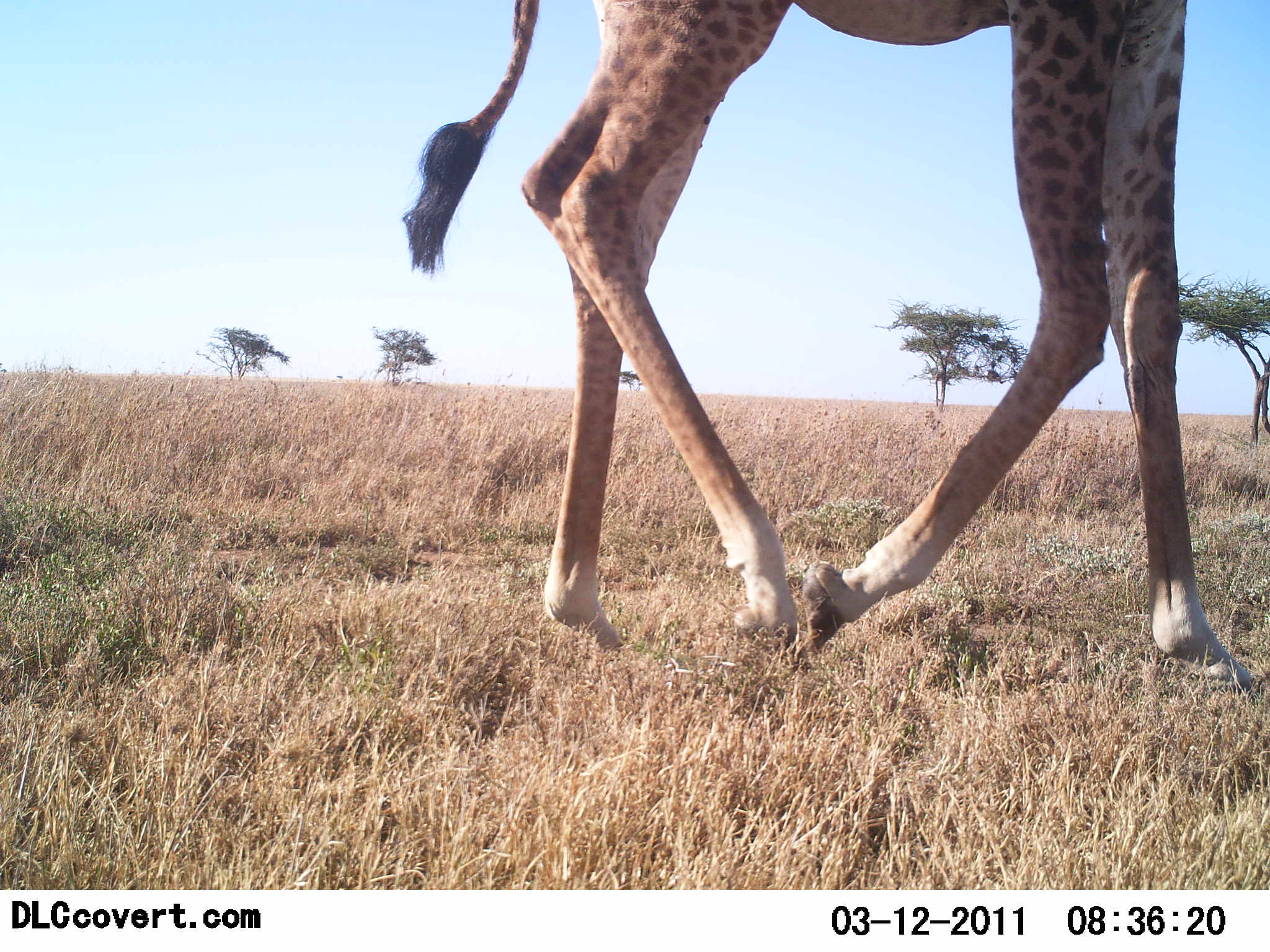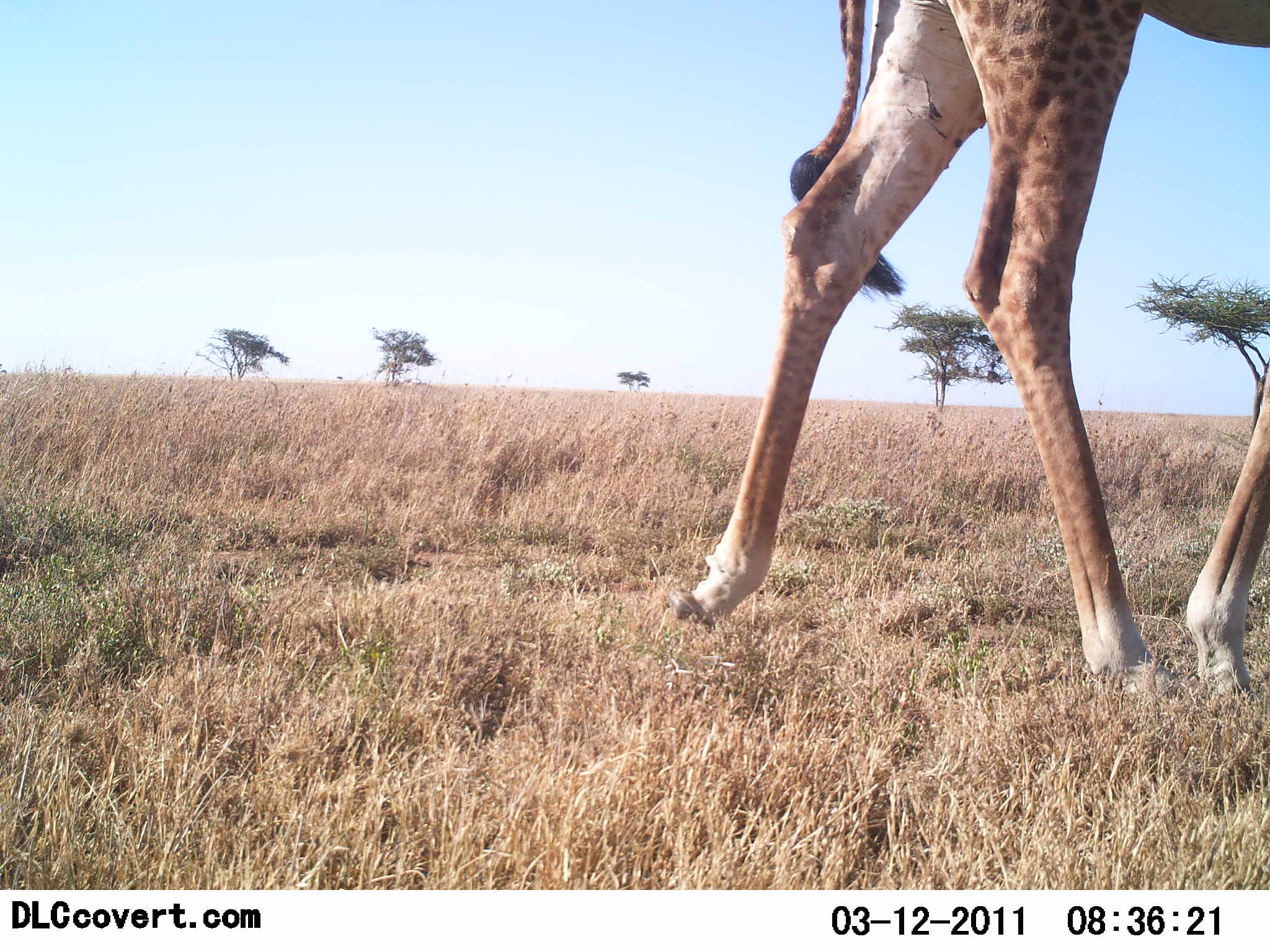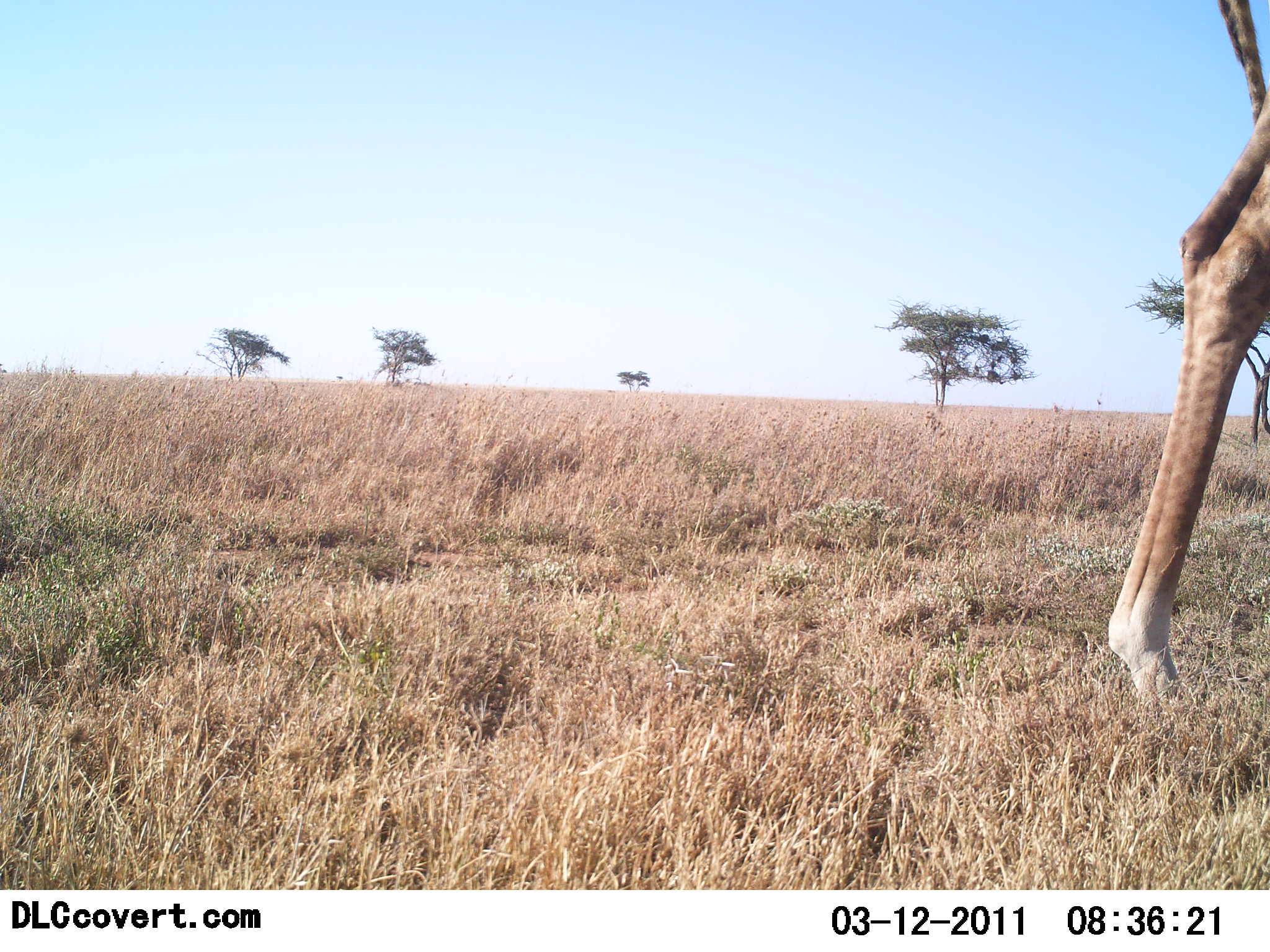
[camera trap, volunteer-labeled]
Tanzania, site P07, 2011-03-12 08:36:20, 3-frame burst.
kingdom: Animalia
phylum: Chordata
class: Mammalia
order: Artiodactyla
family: Giraffidae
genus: Giraffa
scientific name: Giraffa camelopardalis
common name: giraffe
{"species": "giraffe (Giraffa camelopardalis)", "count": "1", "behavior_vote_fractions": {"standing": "0%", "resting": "0%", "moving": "100%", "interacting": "0%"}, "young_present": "0%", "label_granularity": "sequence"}